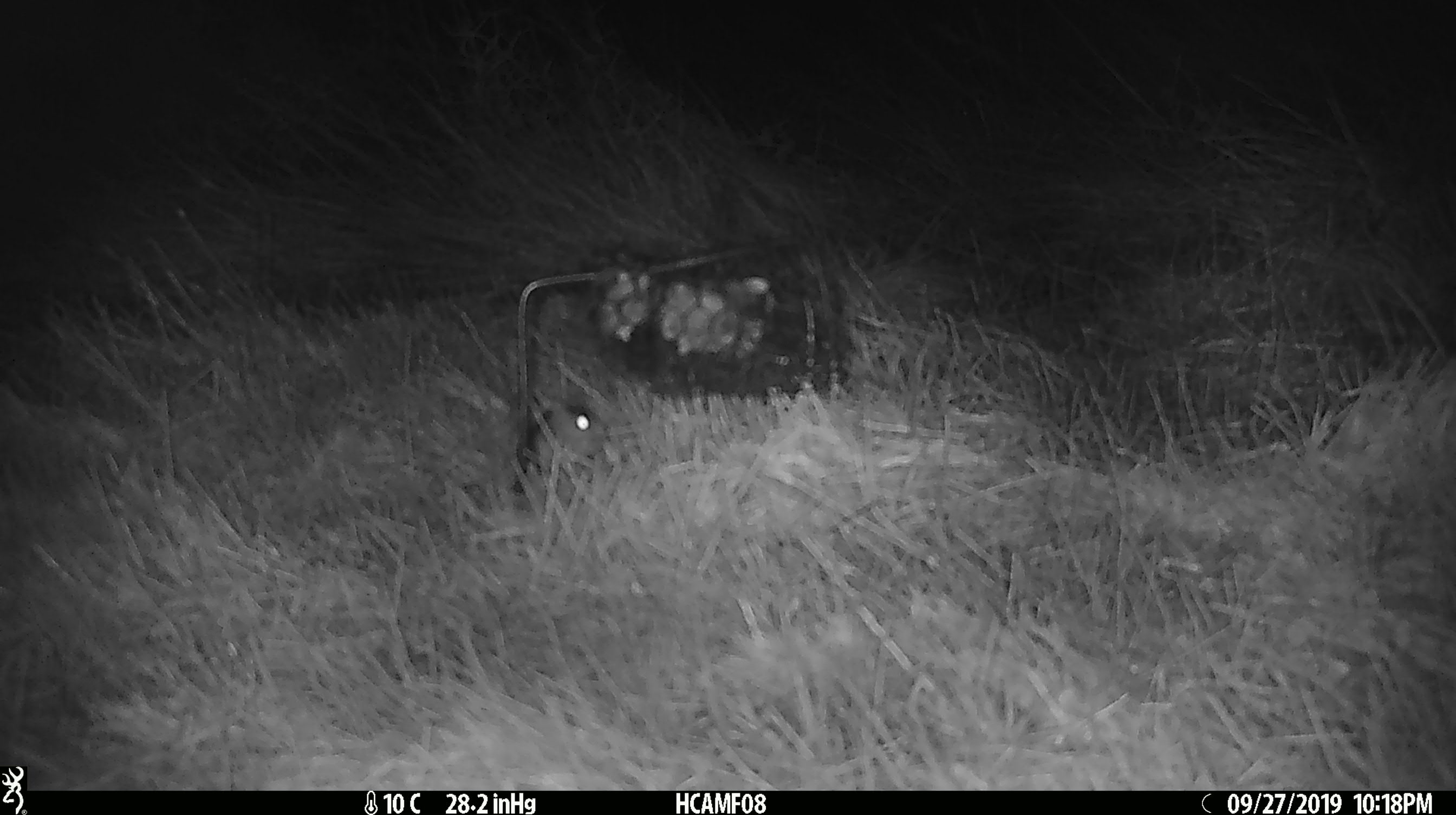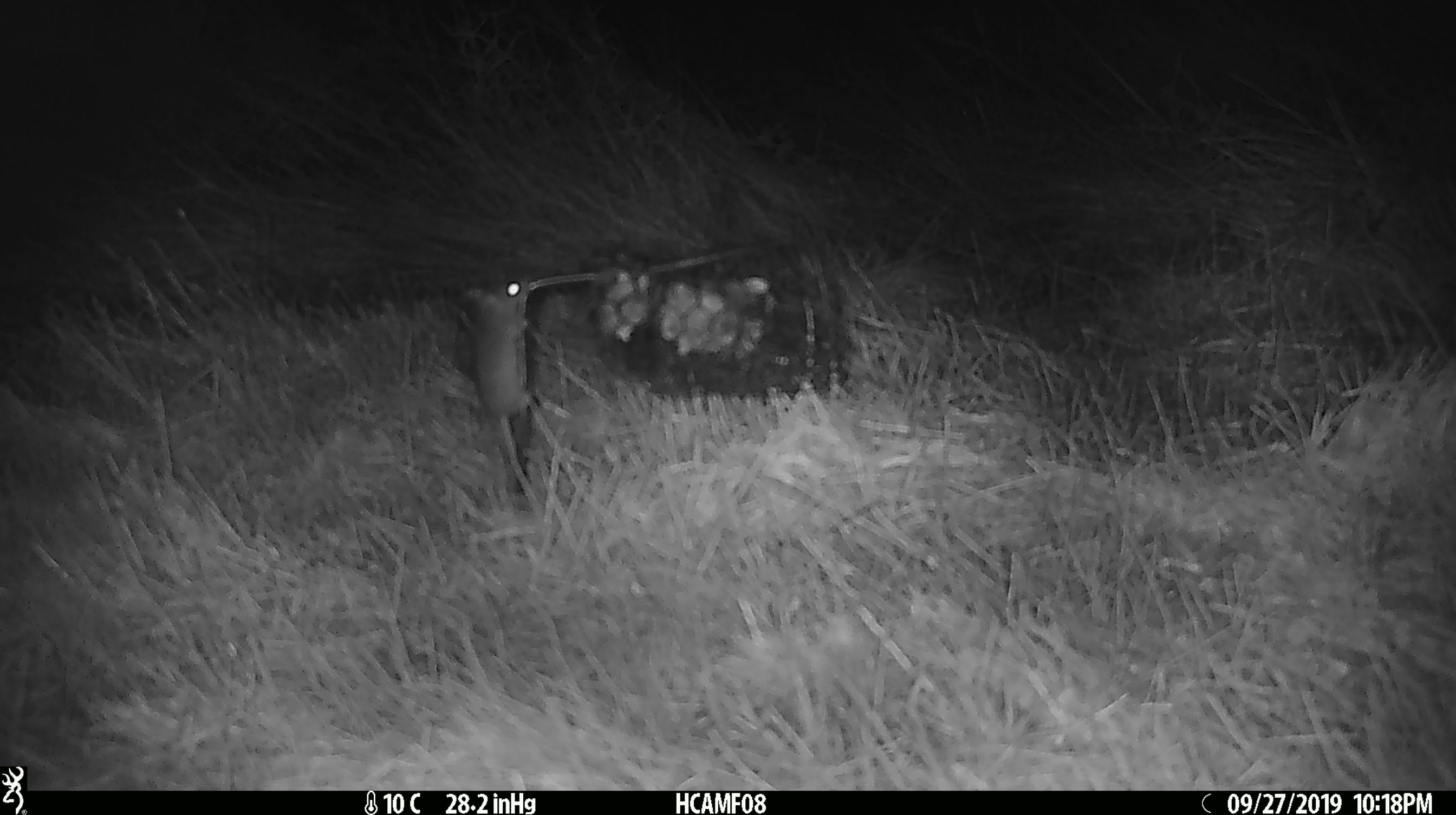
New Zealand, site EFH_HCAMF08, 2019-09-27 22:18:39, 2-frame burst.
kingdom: Animalia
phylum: Chordata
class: Mammalia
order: Rodentia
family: Muridae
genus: Mus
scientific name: Mus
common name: mouse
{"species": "mouse (Mus)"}